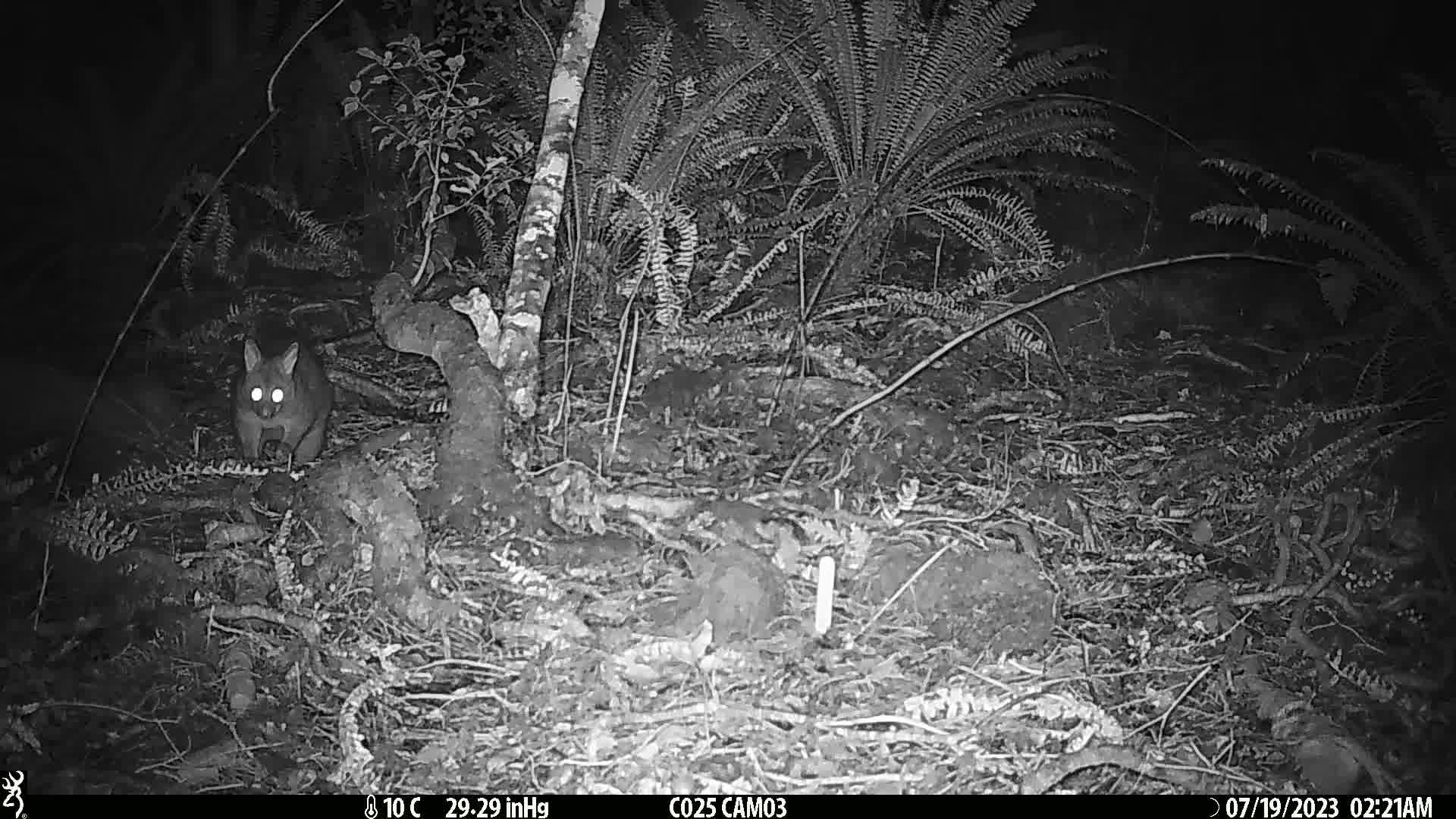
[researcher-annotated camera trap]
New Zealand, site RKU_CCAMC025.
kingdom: Animalia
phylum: Chordata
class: Mammalia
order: Diprotodontia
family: Phalangeridae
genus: Trichosurus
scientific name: Trichosurus vulpecula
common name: common brushtail possum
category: possum